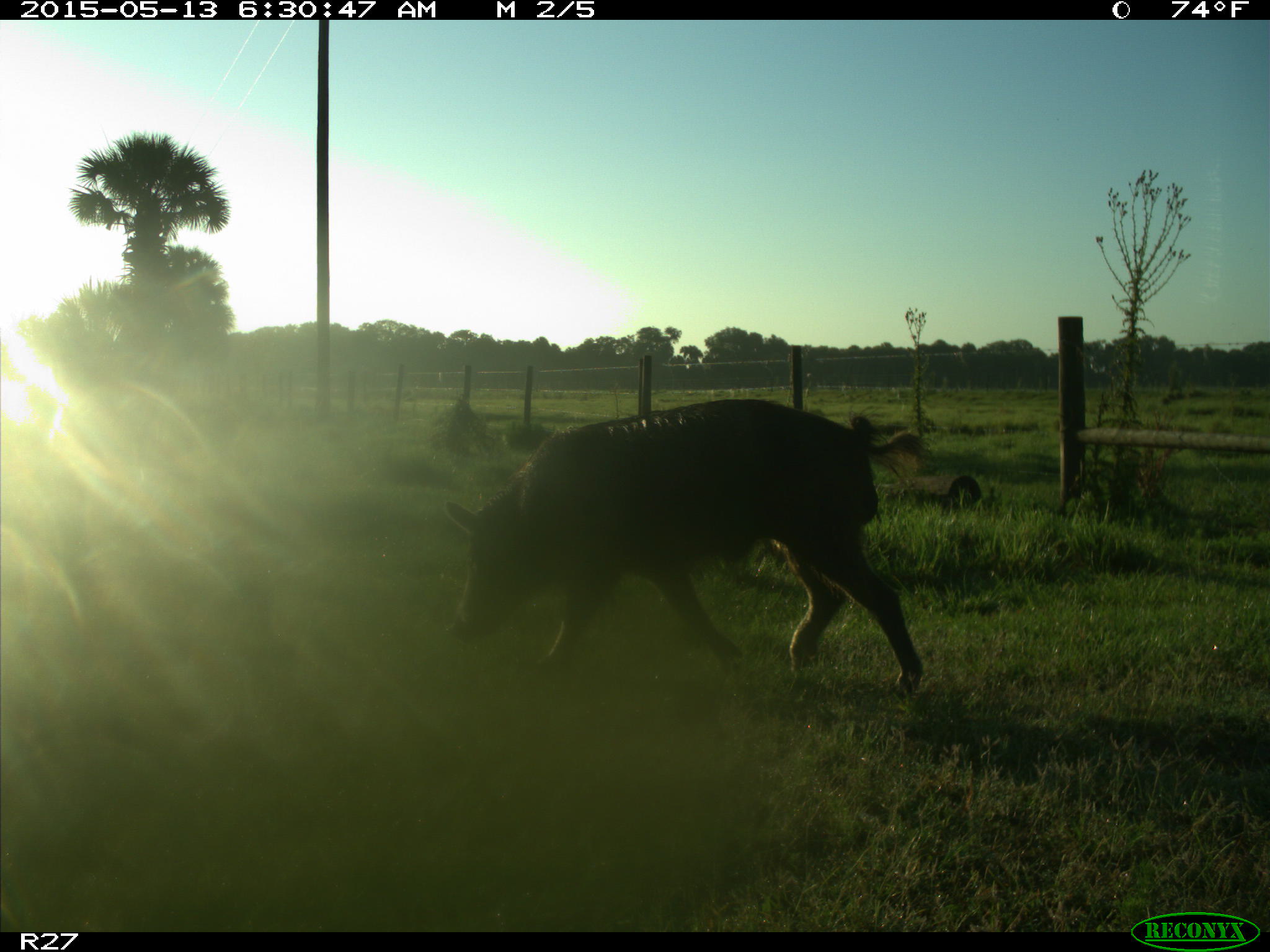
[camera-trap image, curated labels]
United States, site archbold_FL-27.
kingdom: Animalia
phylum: Chordata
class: Mammalia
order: Artiodactyla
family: Suidae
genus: Sus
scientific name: Sus scrofa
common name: wild boar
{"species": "Sus scrofa (wild boar)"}